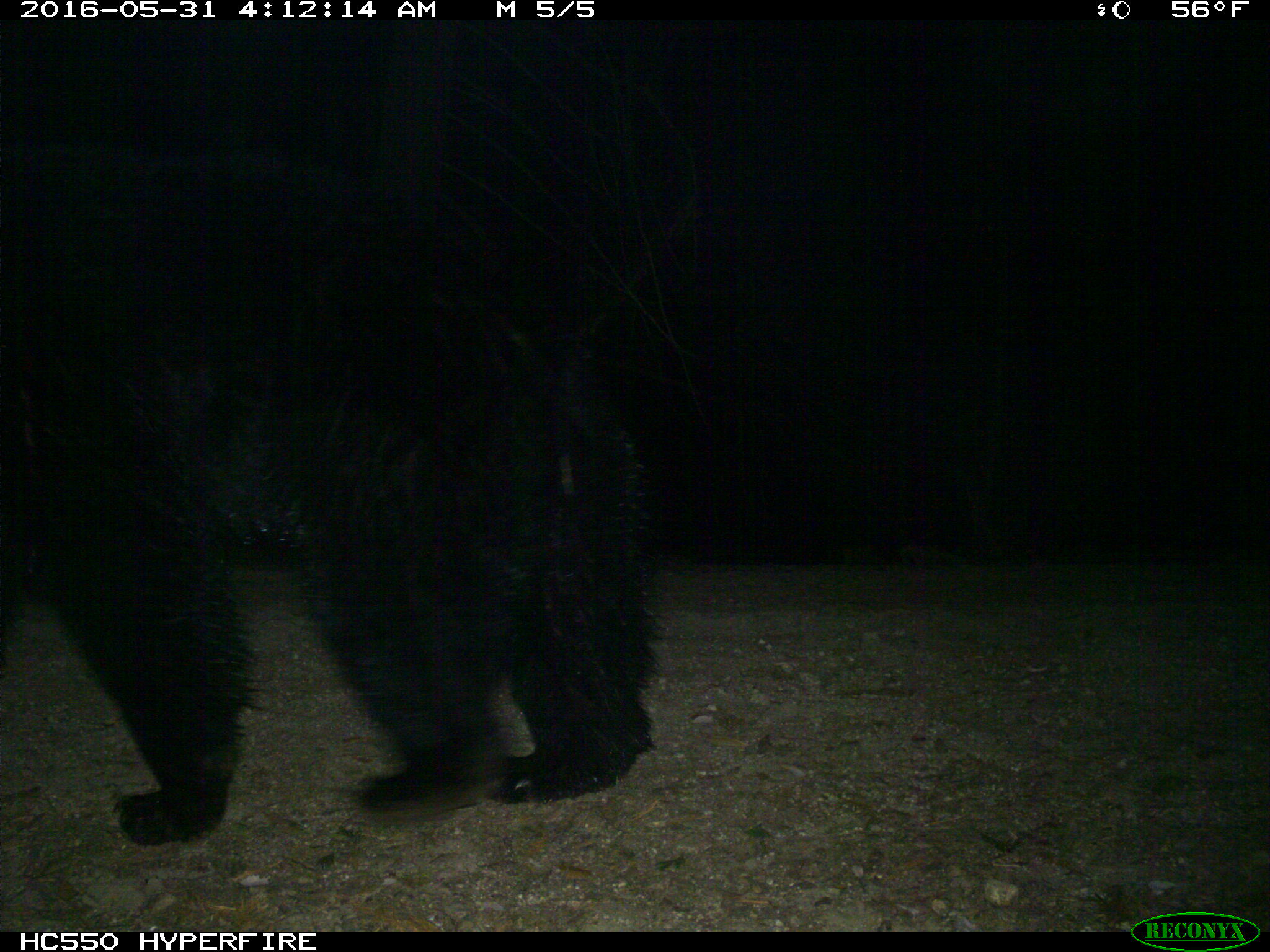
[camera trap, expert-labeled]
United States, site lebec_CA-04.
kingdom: Animalia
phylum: Chordata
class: Mammalia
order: Carnivora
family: Ursidae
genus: Ursus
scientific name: Ursus americanus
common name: american black bear